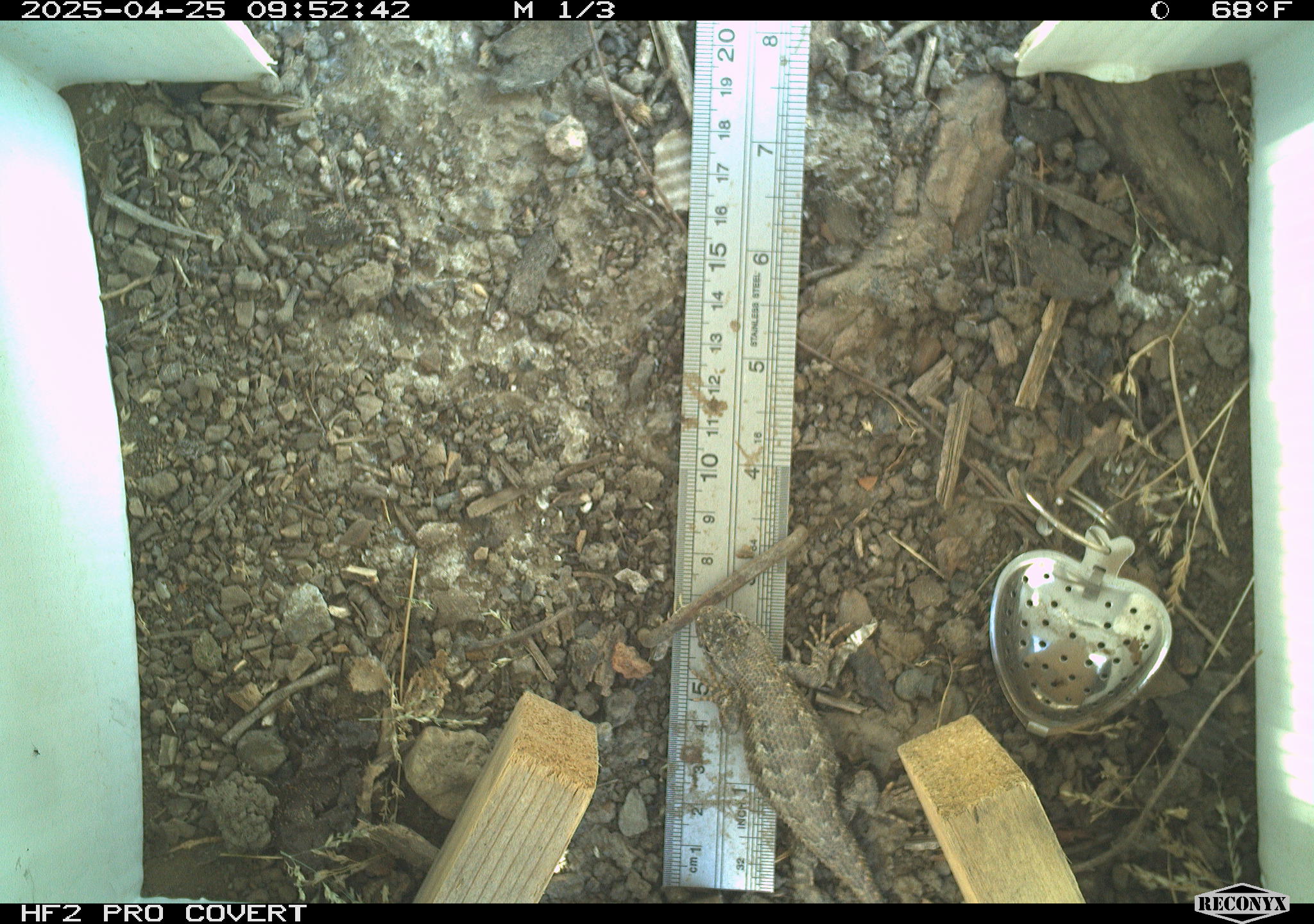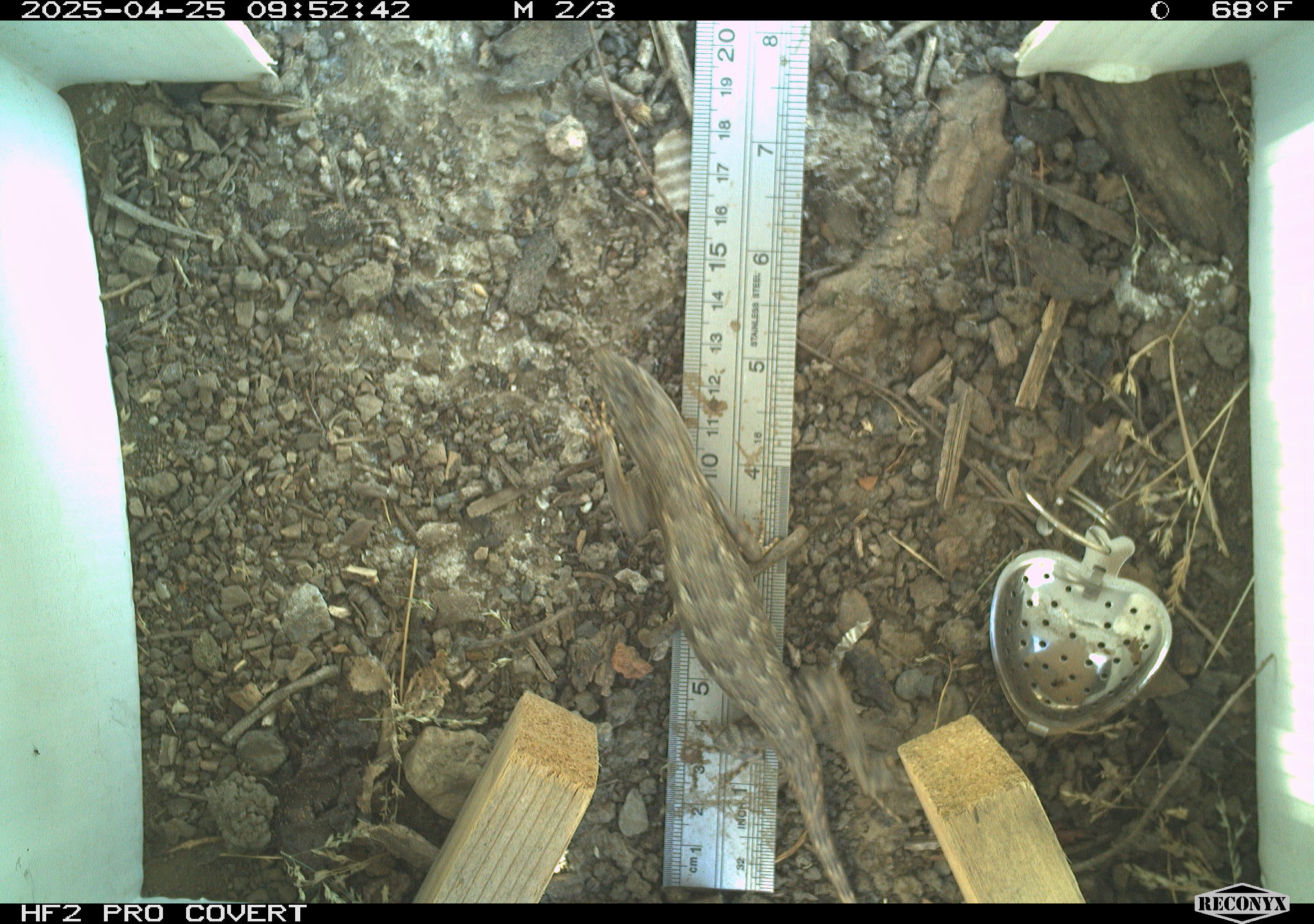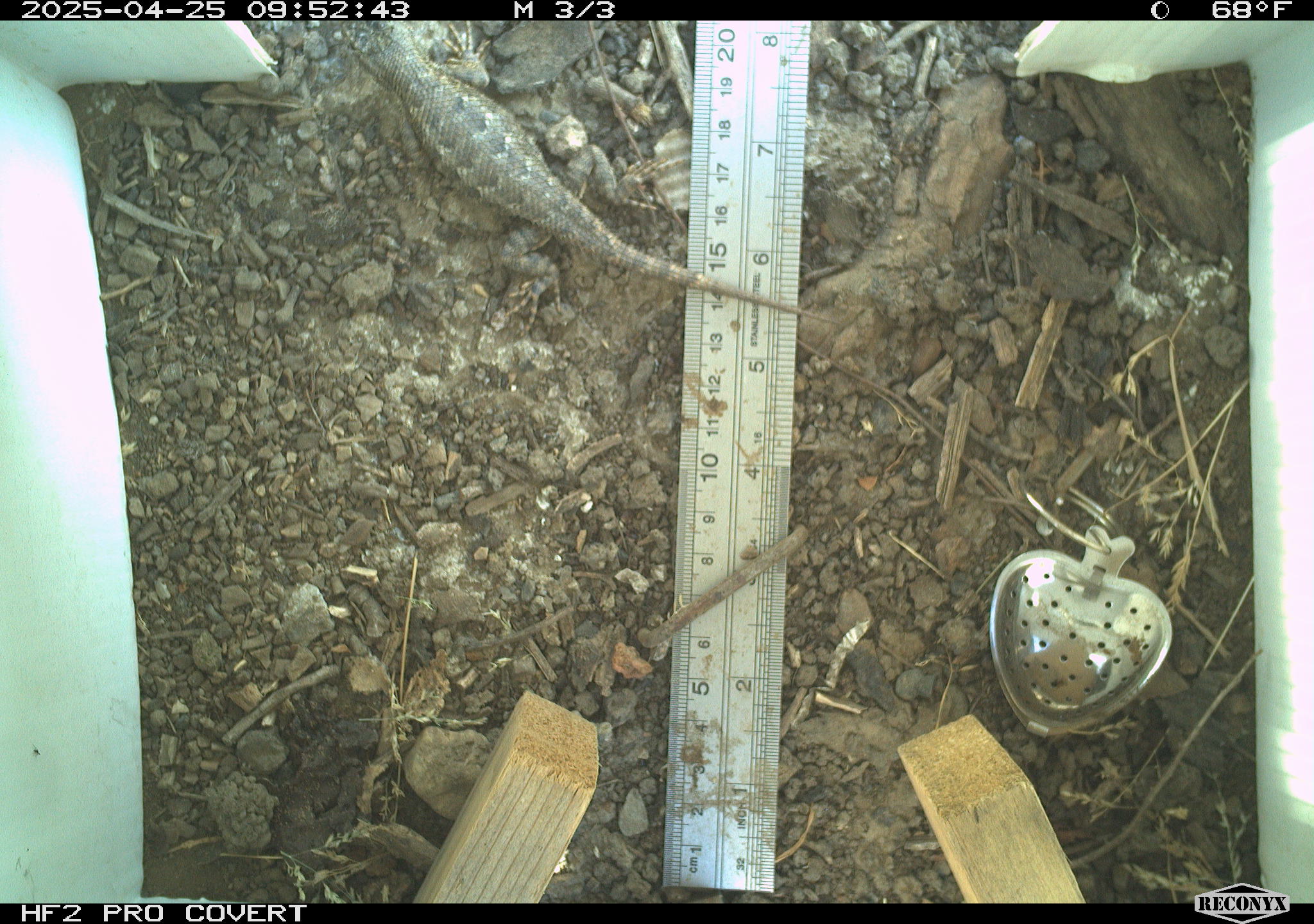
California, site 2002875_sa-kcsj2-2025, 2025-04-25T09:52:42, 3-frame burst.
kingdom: Animalia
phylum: Chordata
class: Reptilia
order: Squamata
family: Phrynosomatidae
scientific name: Phrynosomatidae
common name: north american spiny lizards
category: sceloporus/uta species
Sceloporus/uta species (north american spiny lizards) (Phrynosomatidae).